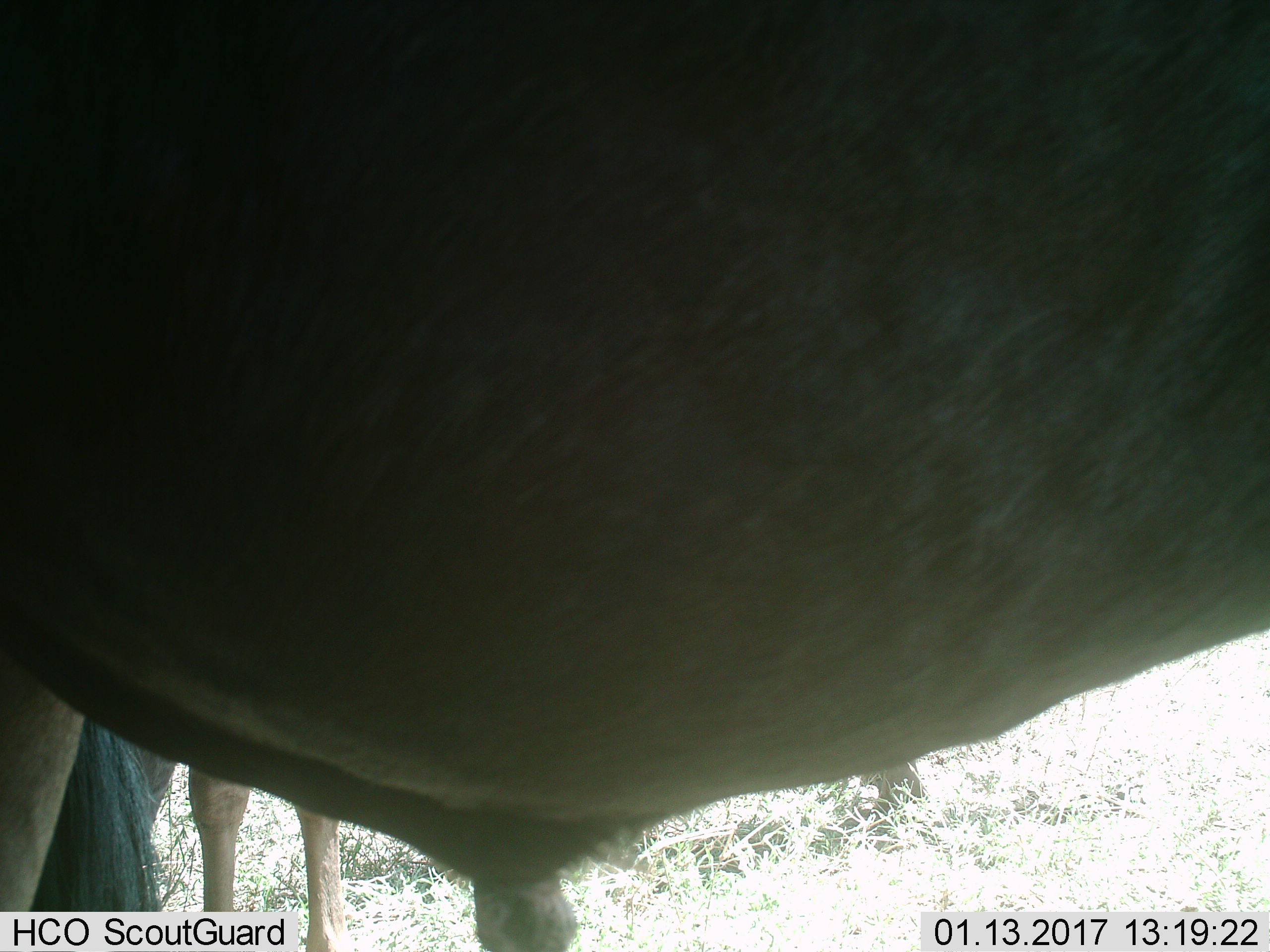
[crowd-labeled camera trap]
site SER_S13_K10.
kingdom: Animalia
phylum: Chordata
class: Mammalia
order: Artiodactyla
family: Bovidae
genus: Connochaetes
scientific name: Connochaetes taurinus taurinus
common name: blue wildebeest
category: wildebeestblue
Wildebeestblue (blue wildebeest) (Connochaetes taurinus taurinus), count 2. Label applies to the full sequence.